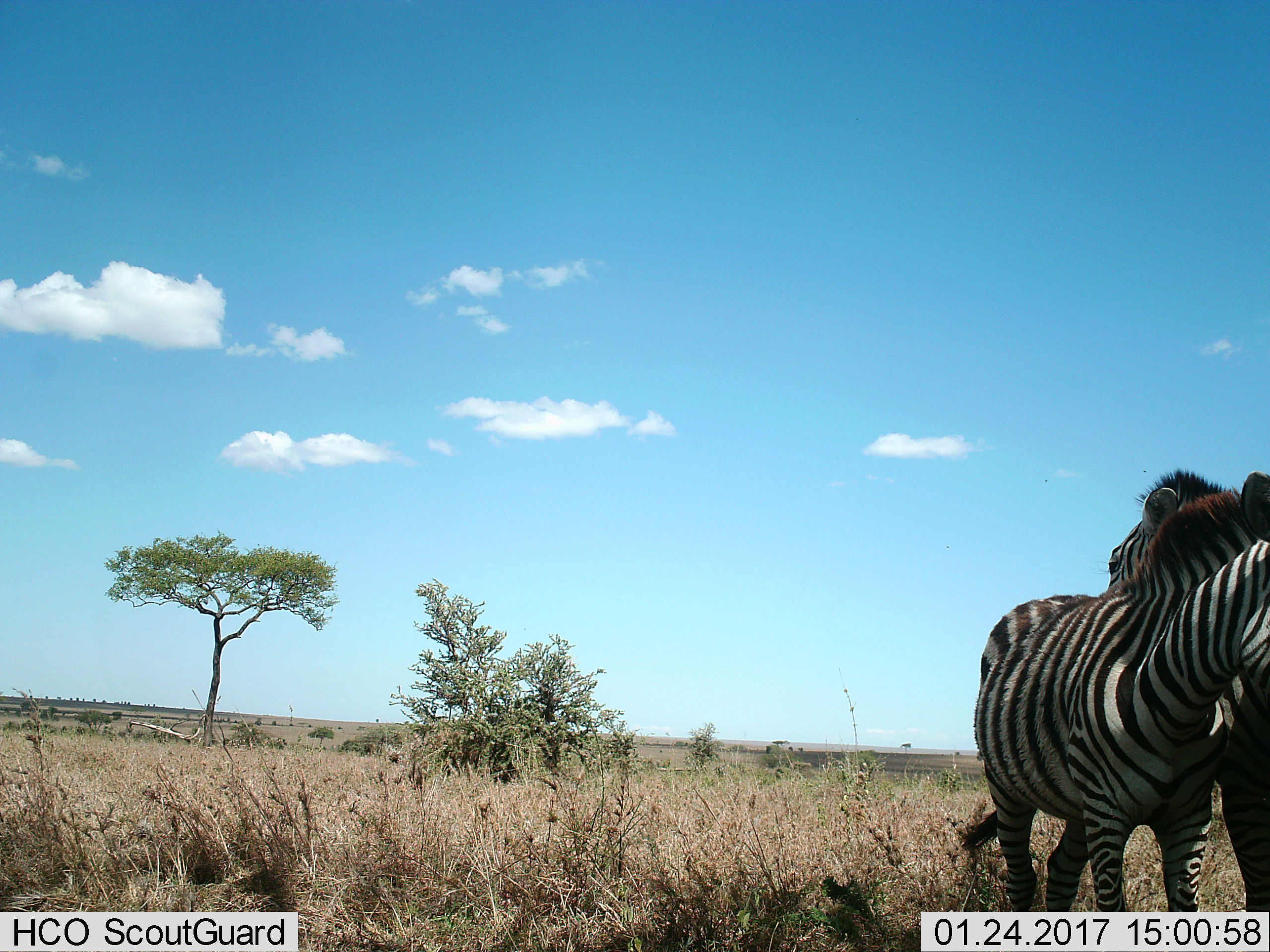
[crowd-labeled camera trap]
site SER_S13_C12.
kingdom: Animalia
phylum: Chordata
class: Mammalia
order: Perissodactyla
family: Equidae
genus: Equus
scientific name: Equus quagga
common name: plains zebra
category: zebraplains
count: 2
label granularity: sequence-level